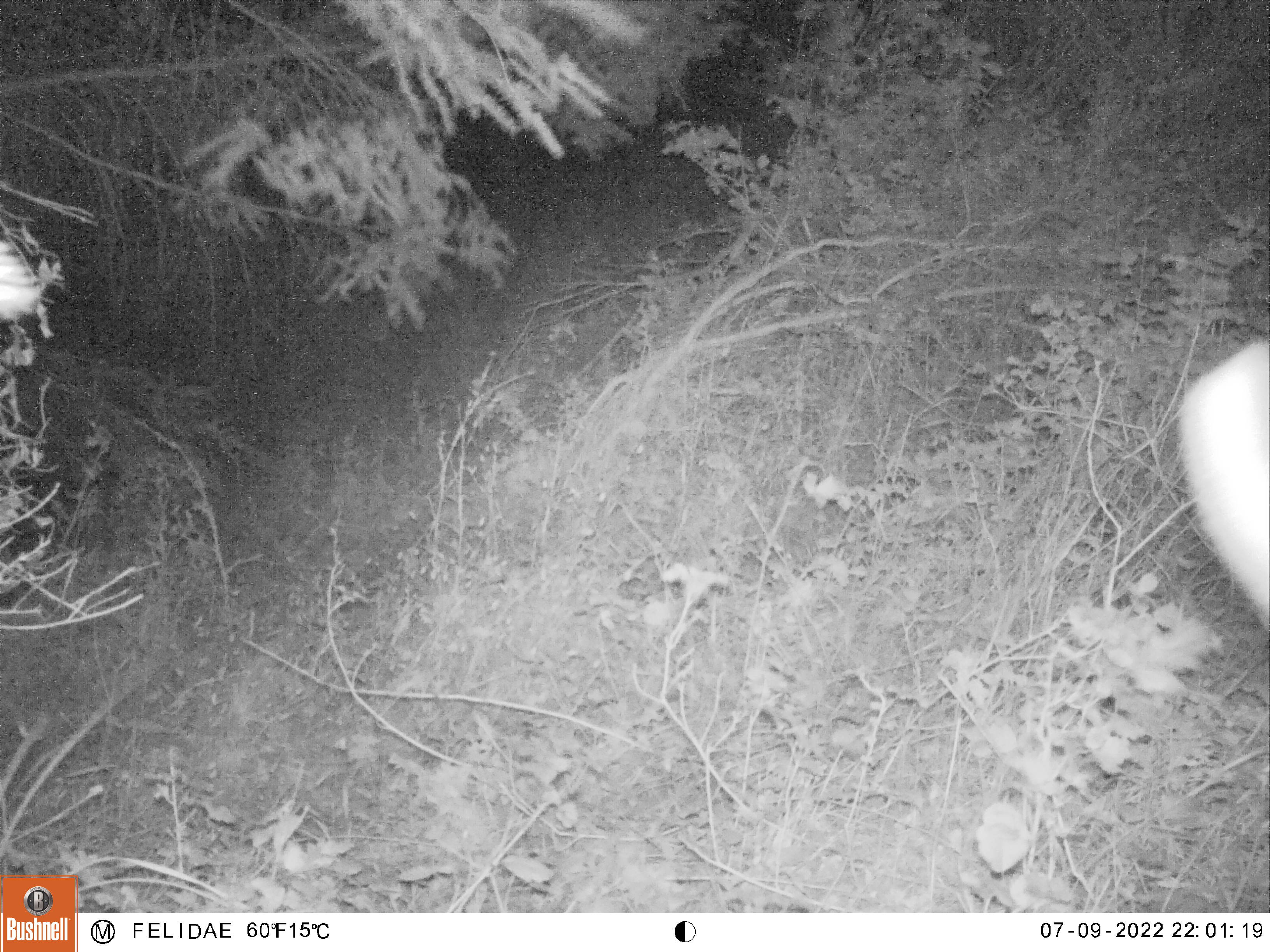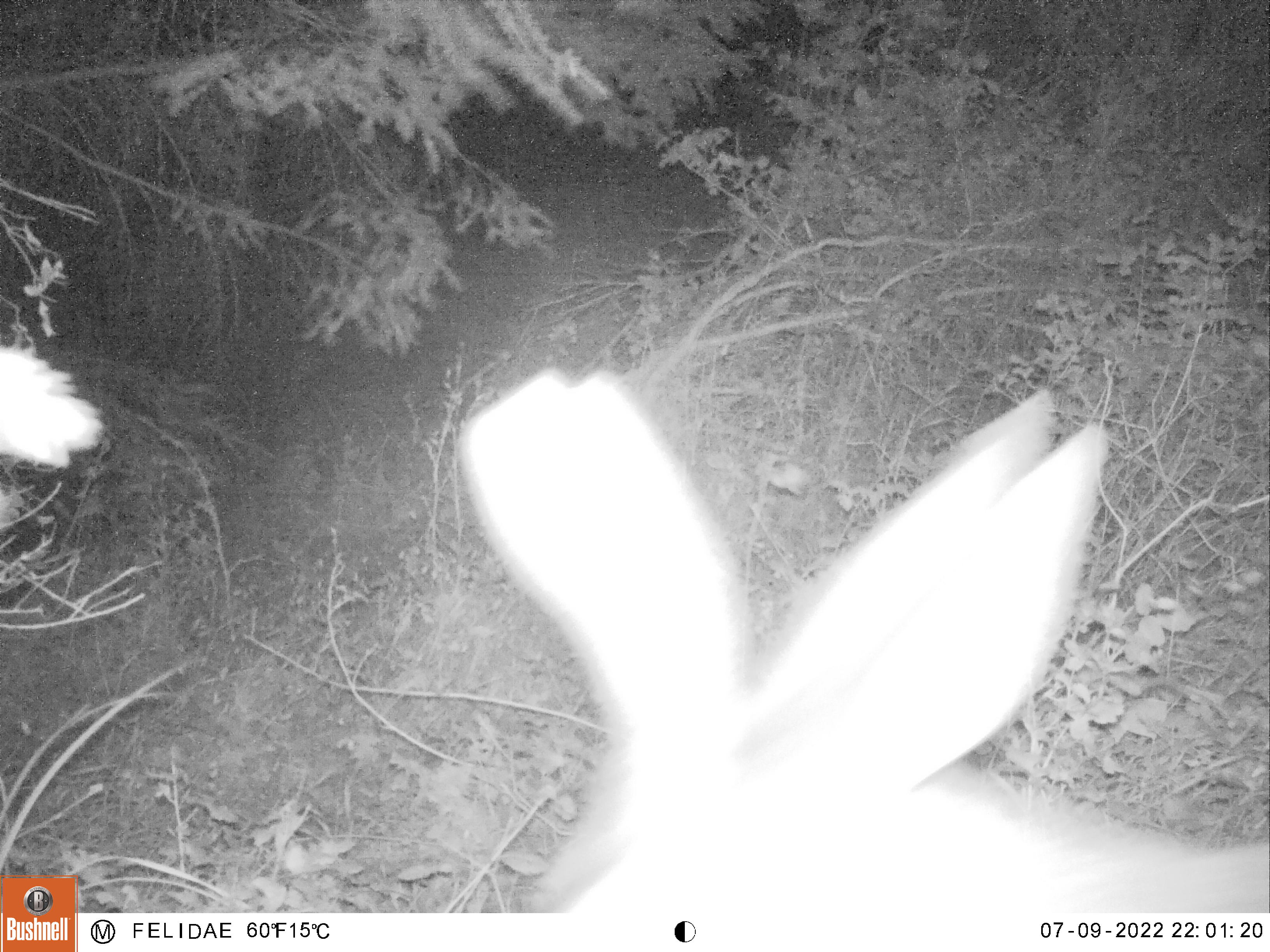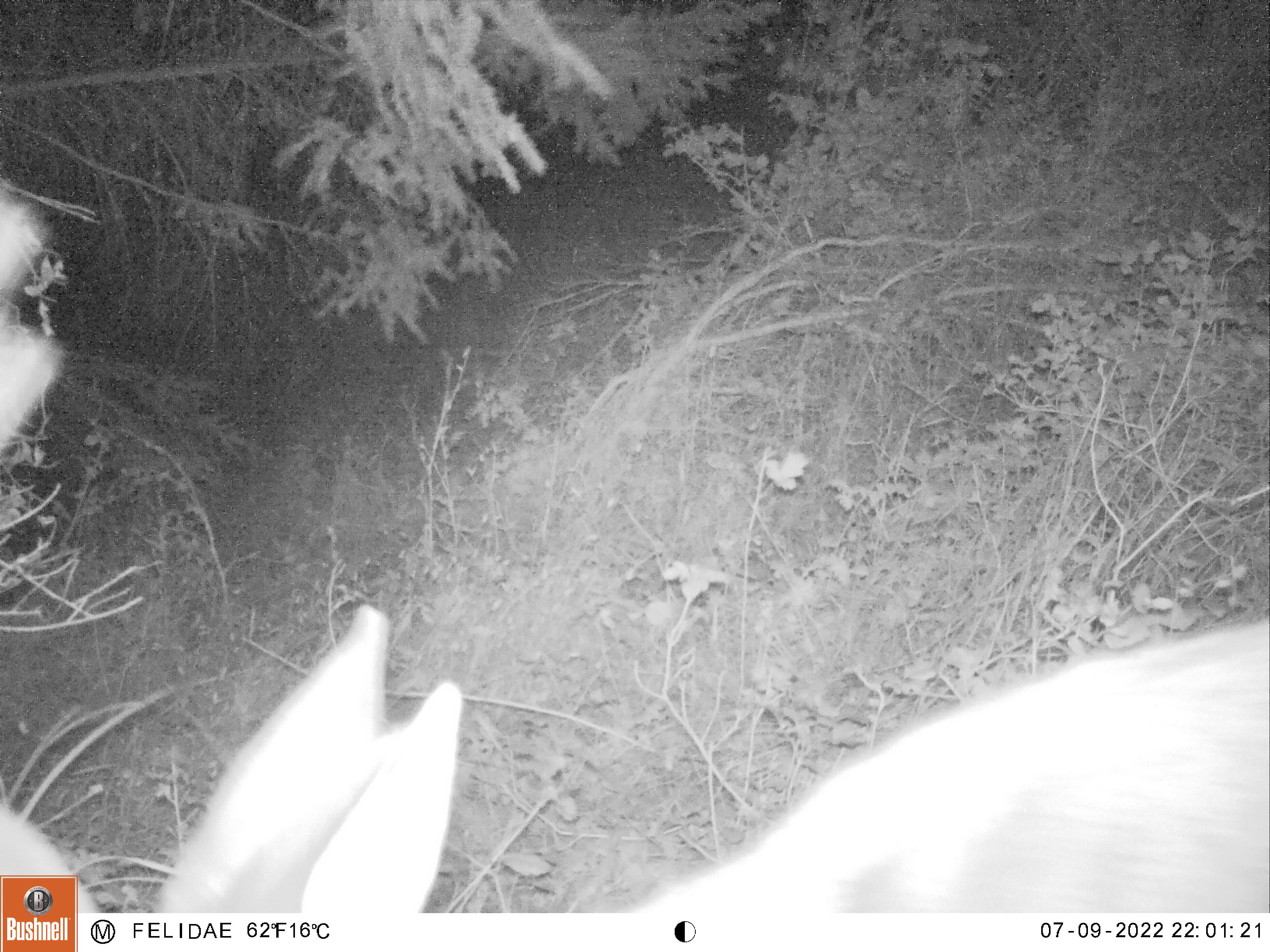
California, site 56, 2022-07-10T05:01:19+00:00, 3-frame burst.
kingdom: Animalia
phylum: Chordata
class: Mammalia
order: Artiodactyla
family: Cervidae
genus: Odocoileus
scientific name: Odocoileus hemionus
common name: mule deer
Mule deer (Odocoileus hemionus).